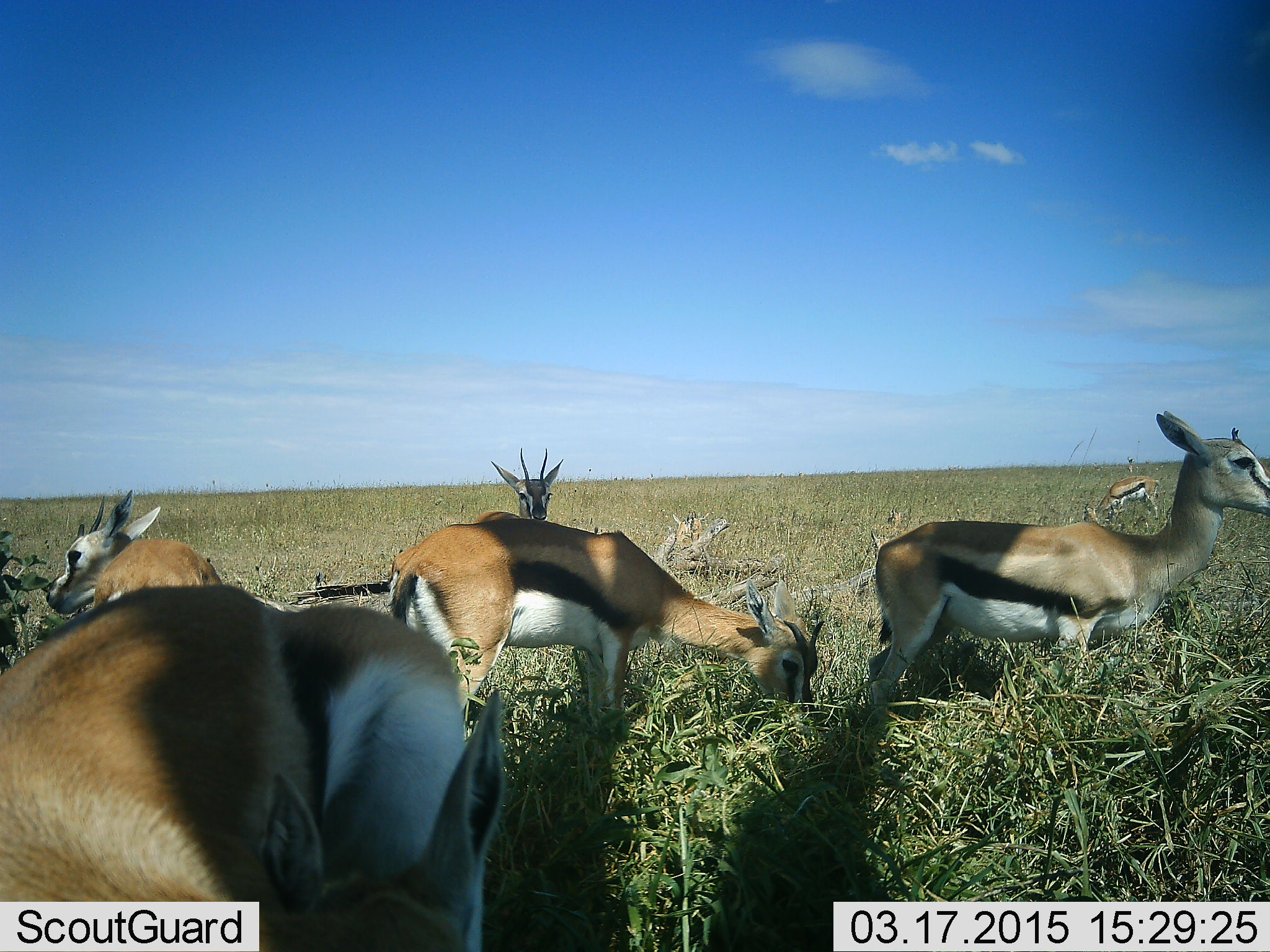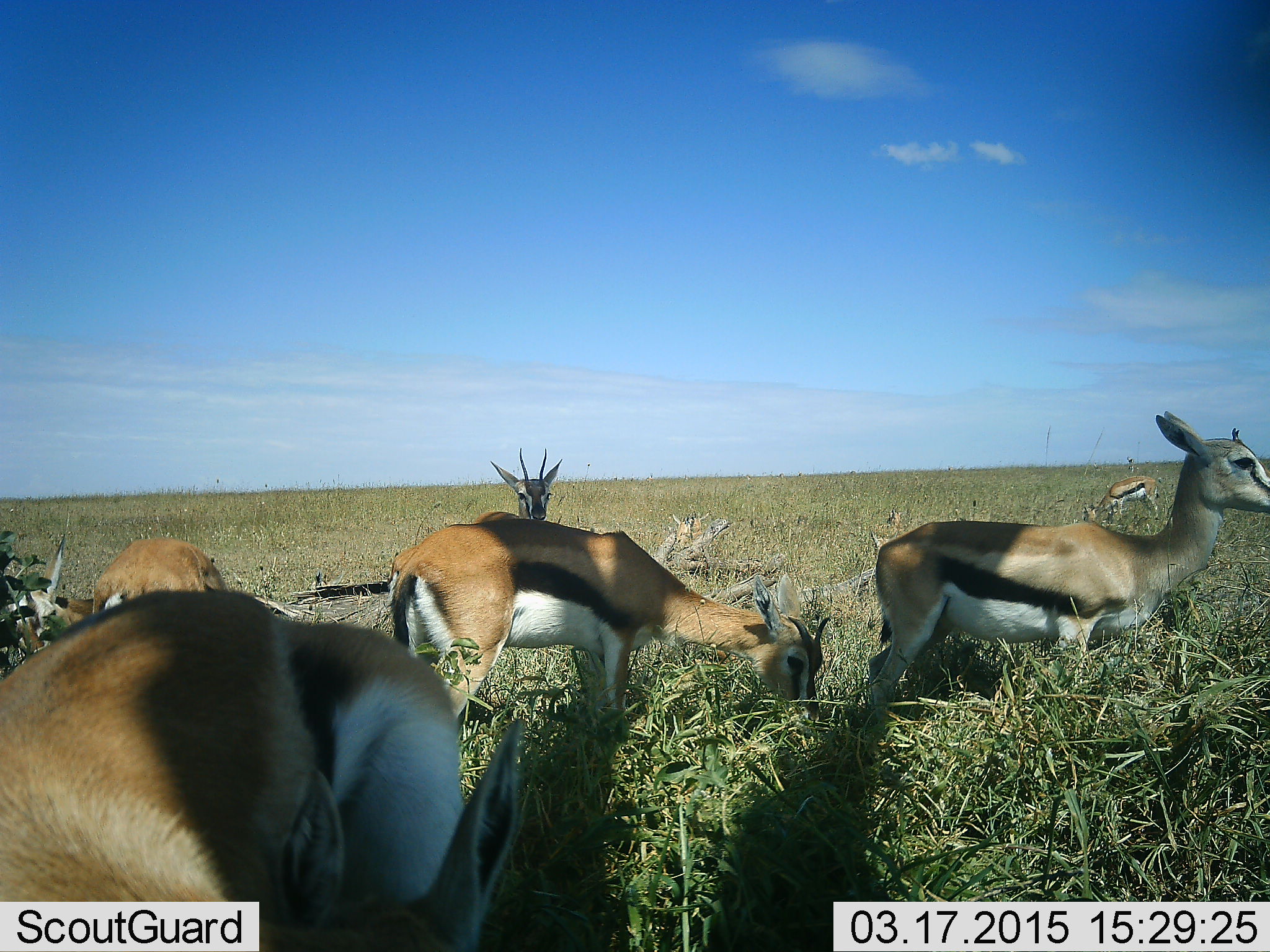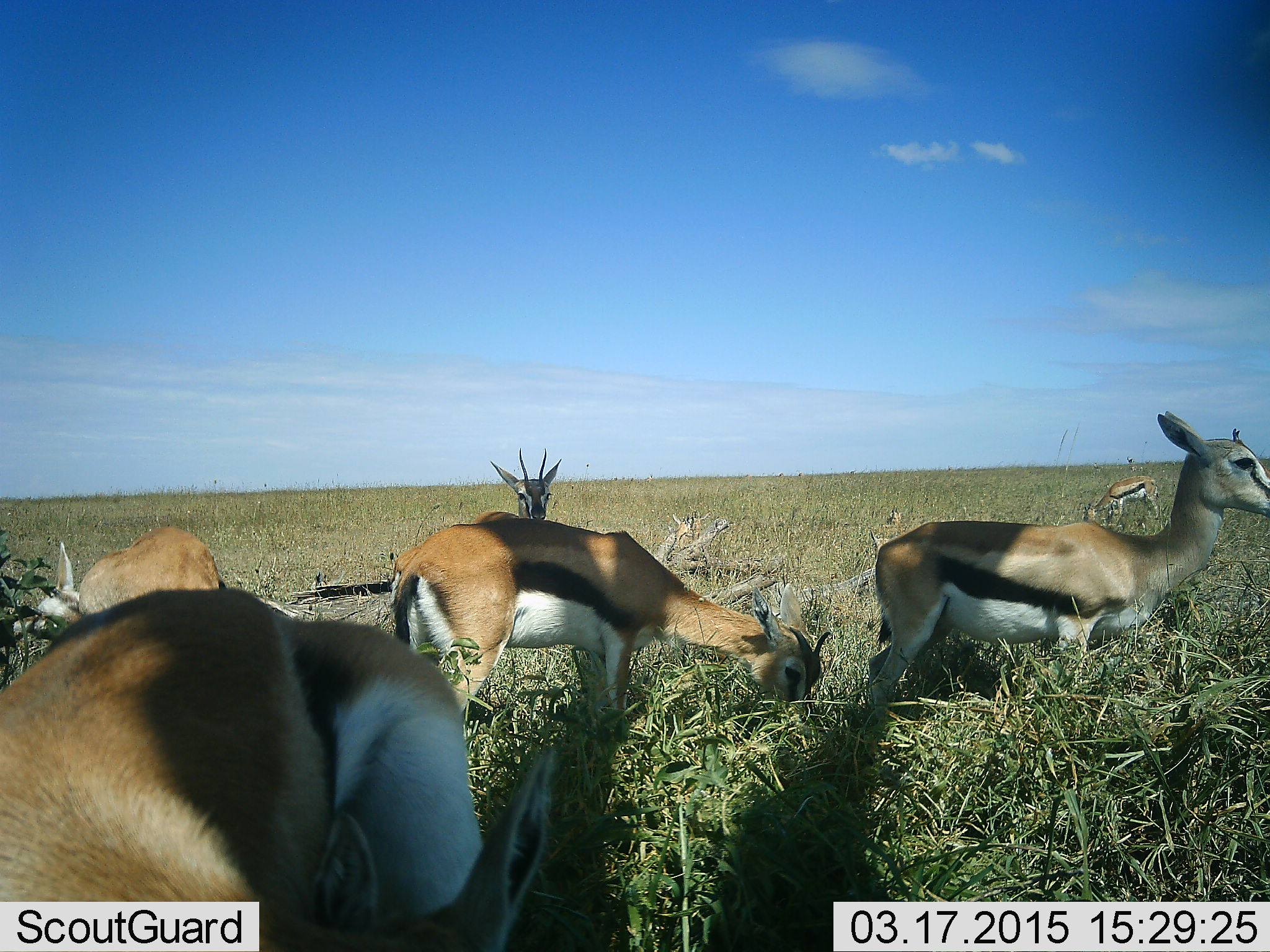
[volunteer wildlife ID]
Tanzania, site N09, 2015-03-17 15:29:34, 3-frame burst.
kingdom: Animalia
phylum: Chordata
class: Mammalia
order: Artiodactyla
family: Bovidae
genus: Eudorcas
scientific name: Eudorcas thomsonii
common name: thomson's gazelle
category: gazellethomsons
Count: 6.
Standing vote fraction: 91%.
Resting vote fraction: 18%.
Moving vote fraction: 9%.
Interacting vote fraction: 0%.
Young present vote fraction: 9%.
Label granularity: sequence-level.